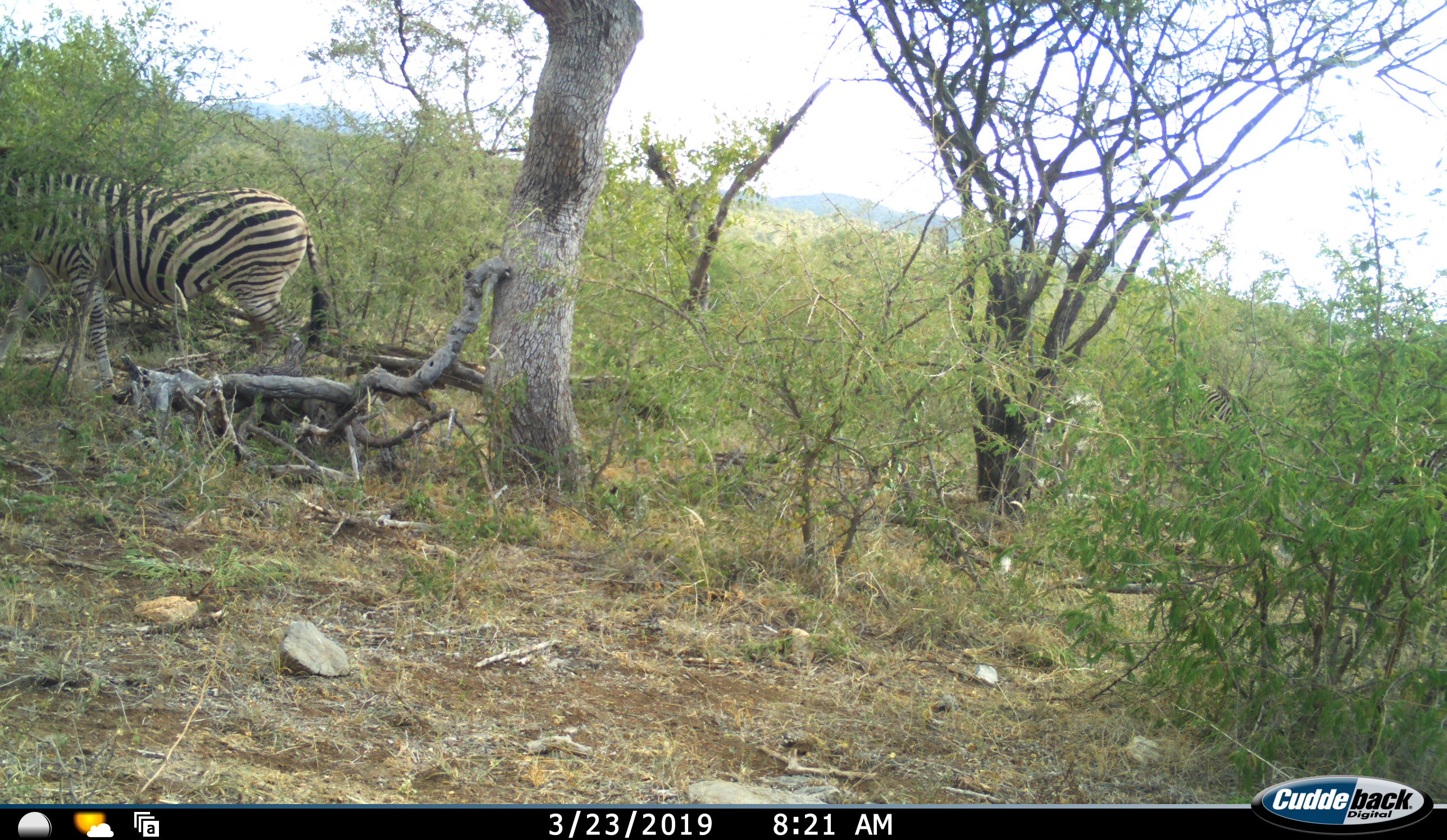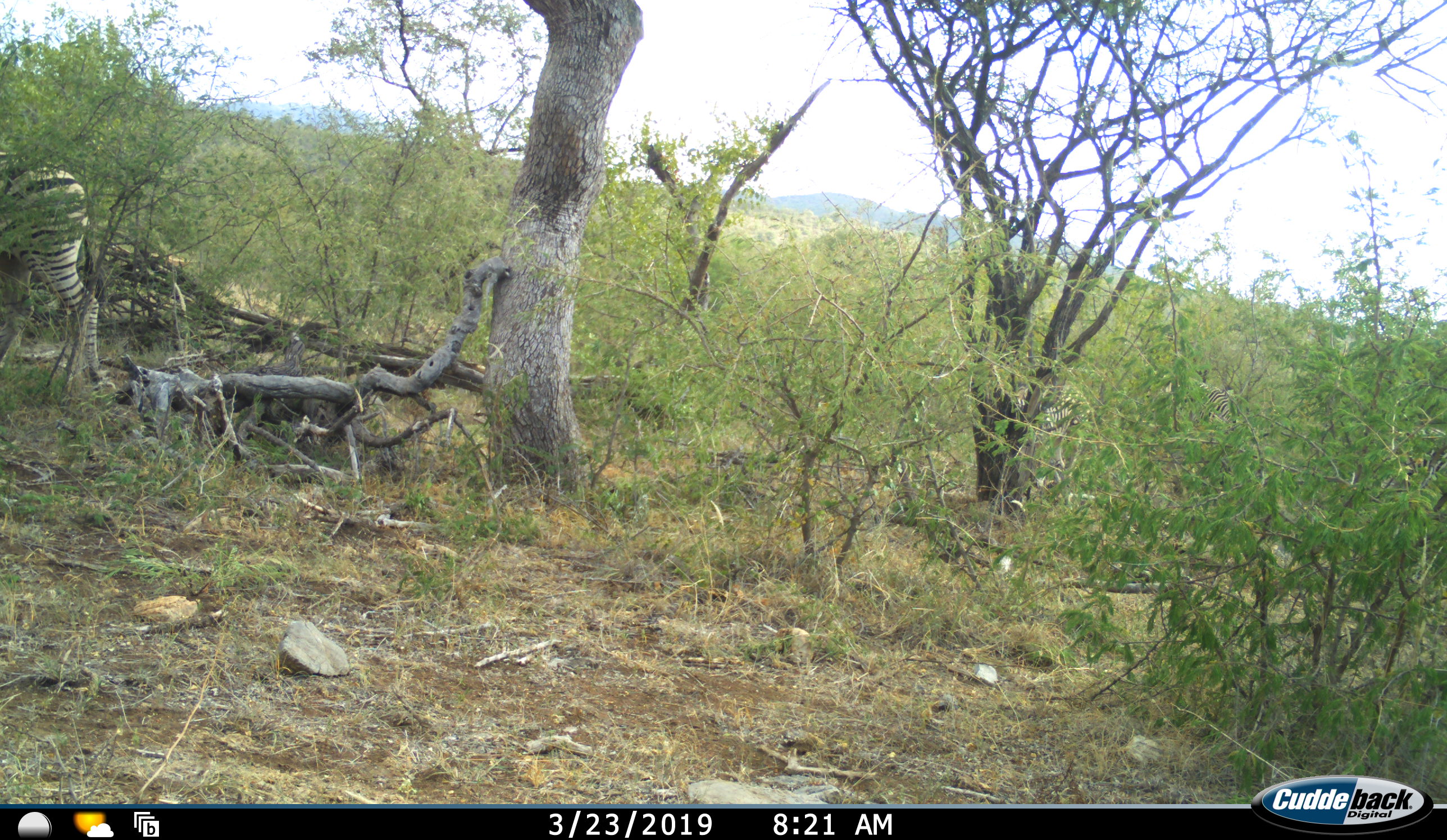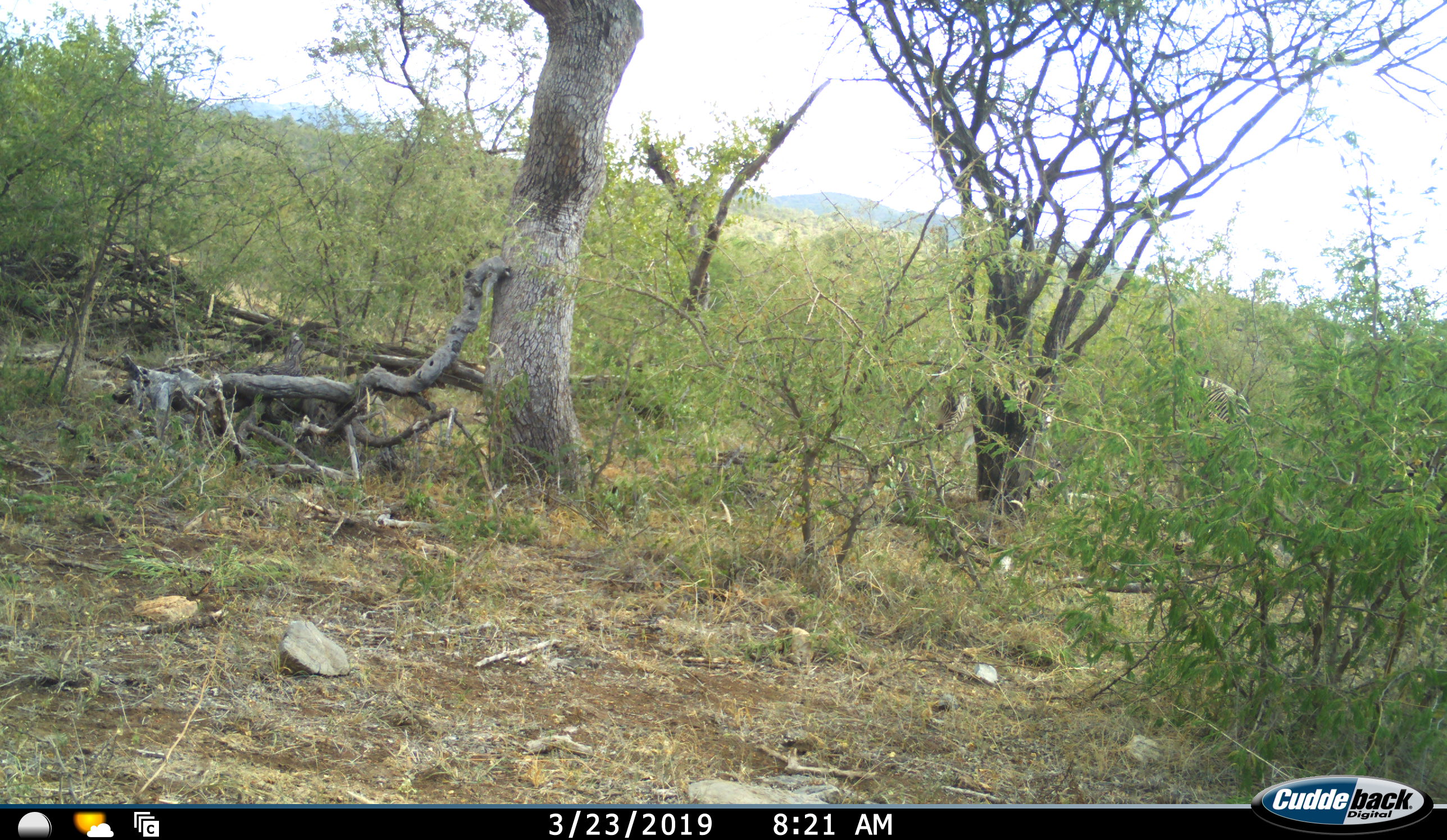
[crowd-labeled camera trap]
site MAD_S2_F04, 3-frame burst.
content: unidentified animal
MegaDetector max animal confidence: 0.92